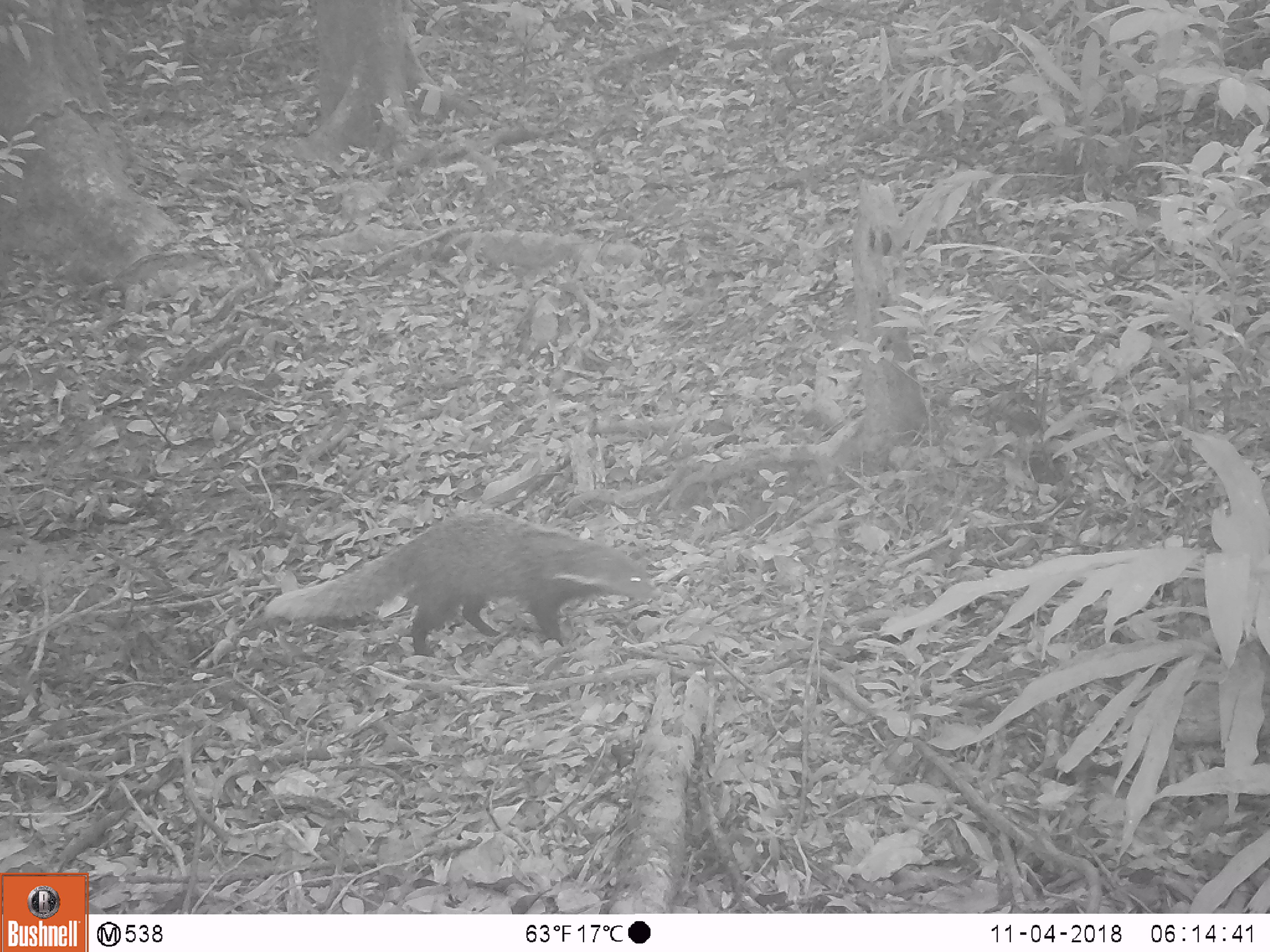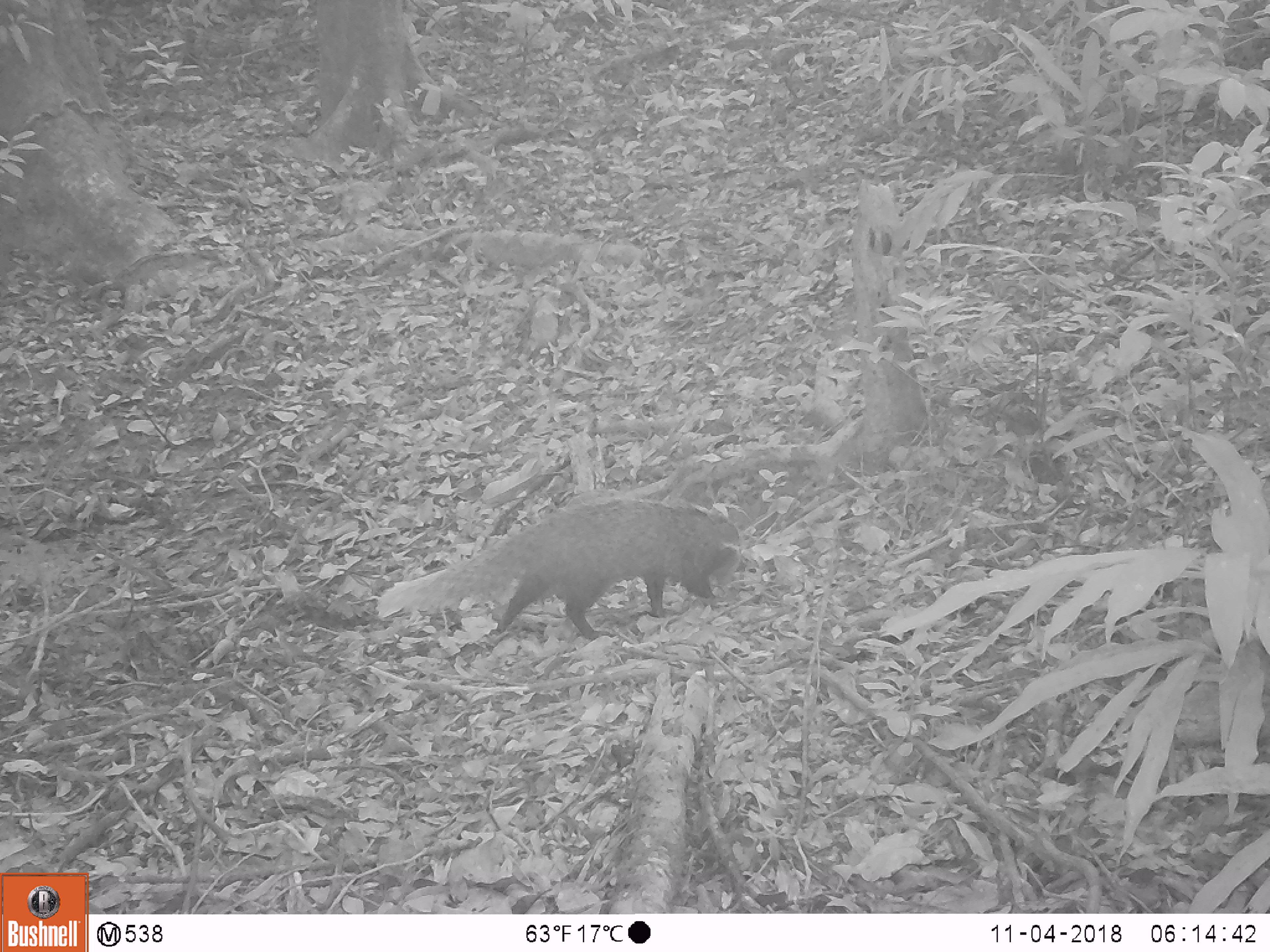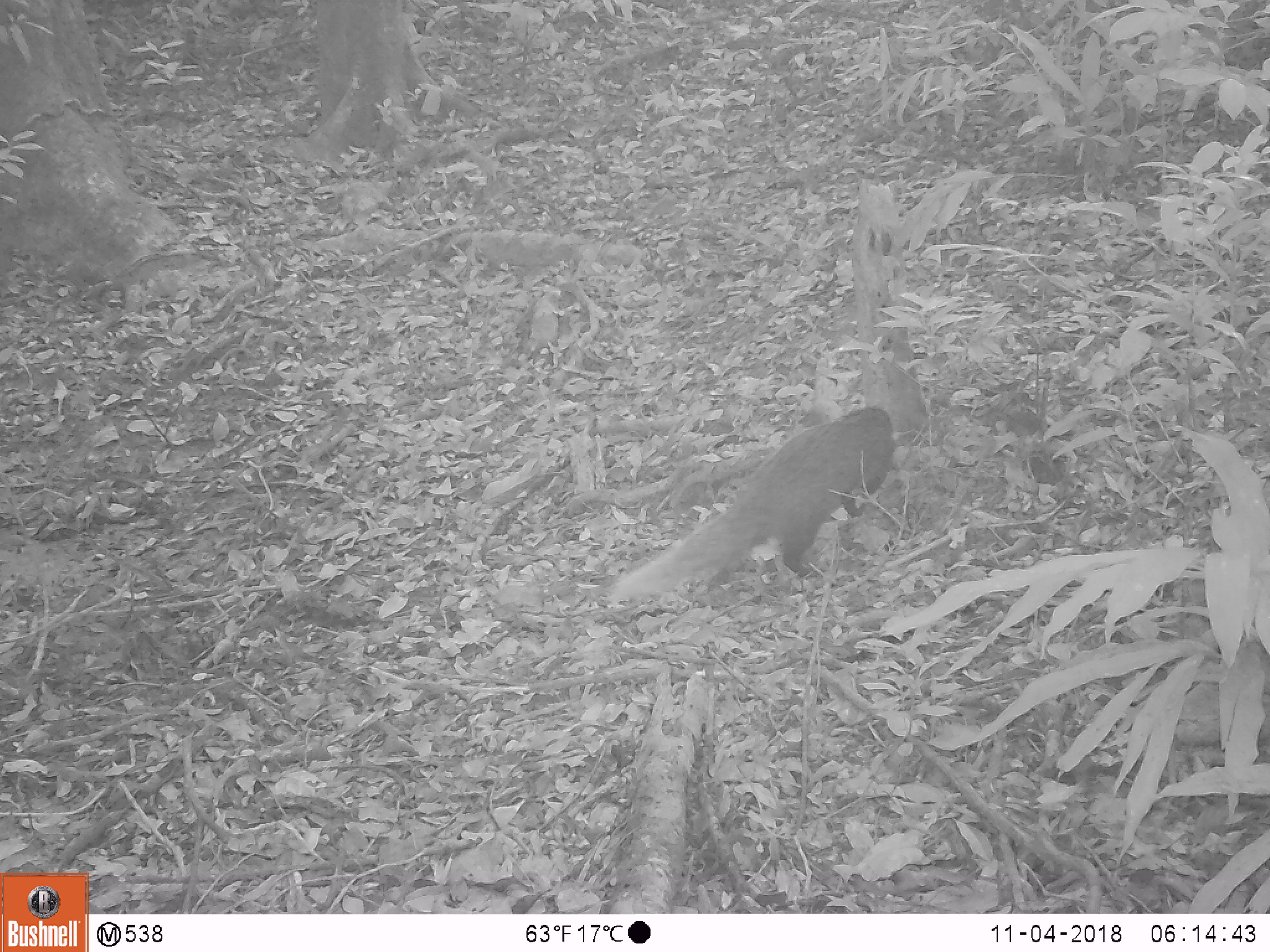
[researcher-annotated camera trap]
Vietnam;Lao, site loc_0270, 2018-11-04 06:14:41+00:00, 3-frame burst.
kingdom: Animalia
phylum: Chordata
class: Mammalia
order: Carnivora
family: Herpestidae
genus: Urva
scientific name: Urva urva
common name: crab-eating mongoose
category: crab eating mongoose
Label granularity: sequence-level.